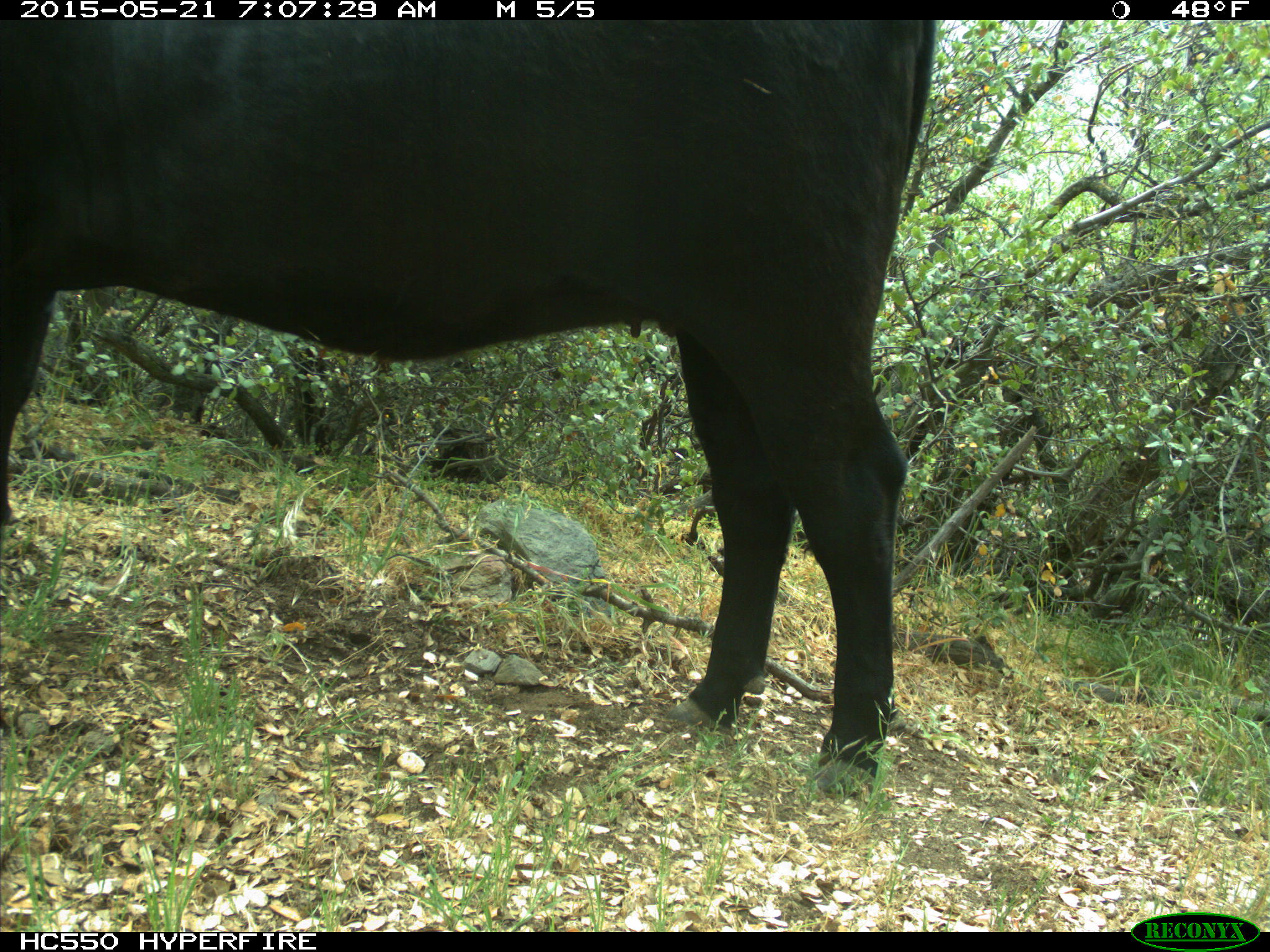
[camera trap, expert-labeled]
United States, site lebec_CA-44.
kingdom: Animalia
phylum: Chordata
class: Mammalia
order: Artiodactyla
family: Bovidae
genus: Bos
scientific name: Bos taurus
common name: domestic cow